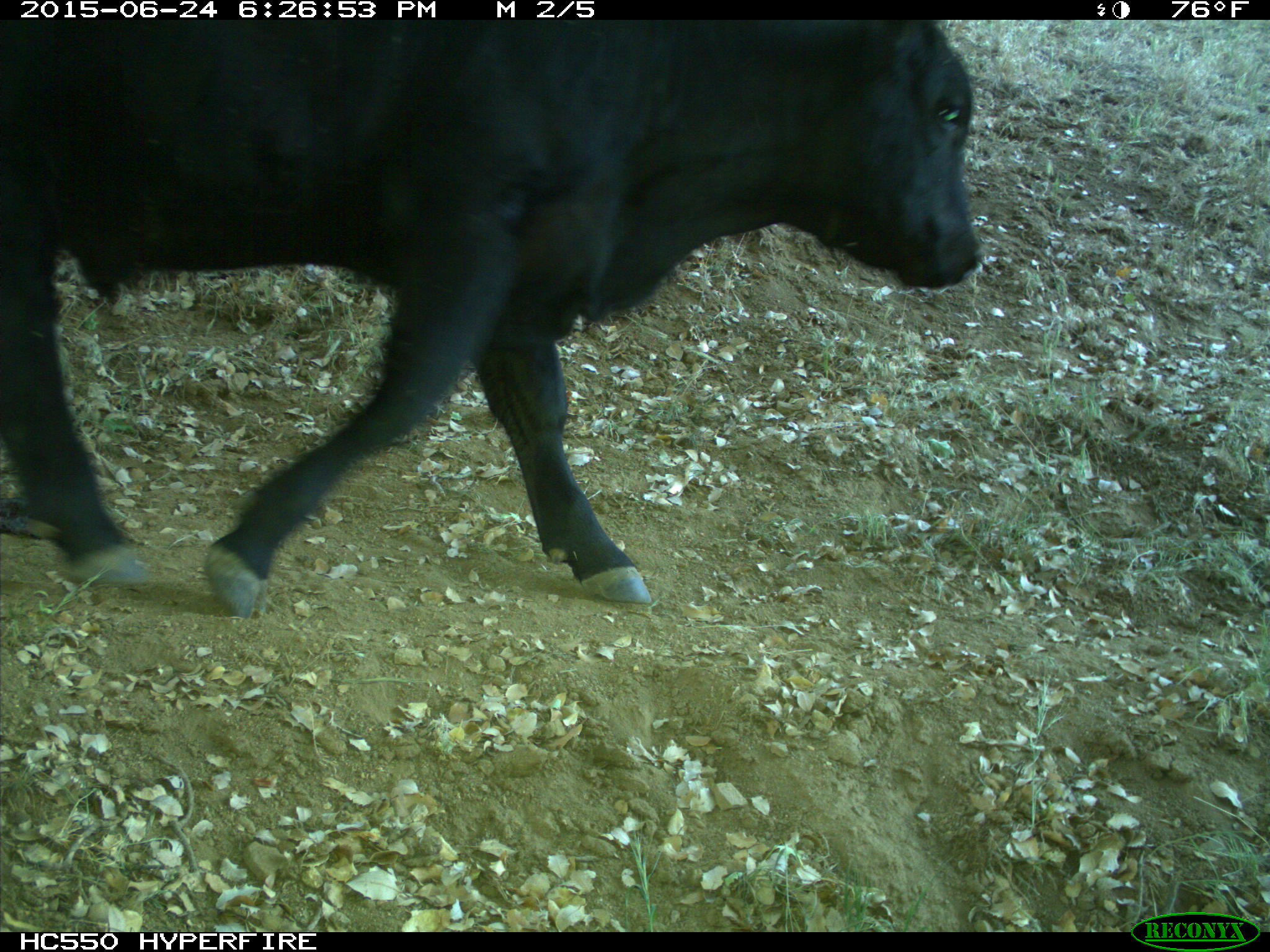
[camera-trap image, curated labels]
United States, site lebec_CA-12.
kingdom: Animalia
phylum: Chordata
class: Mammalia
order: Artiodactyla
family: Bovidae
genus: Bos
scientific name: Bos taurus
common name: domestic cow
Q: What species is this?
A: Bos taurus (domestic cow).